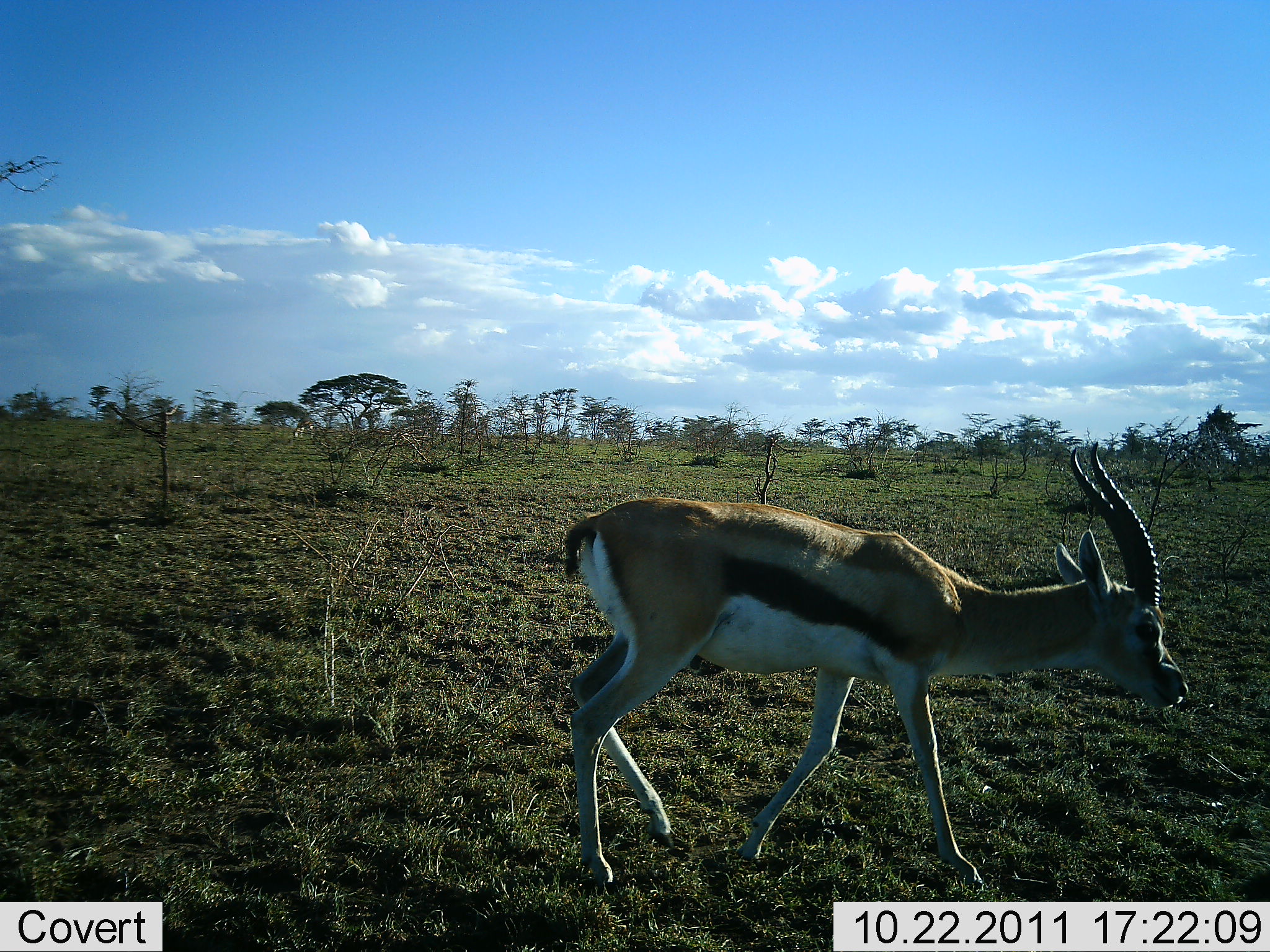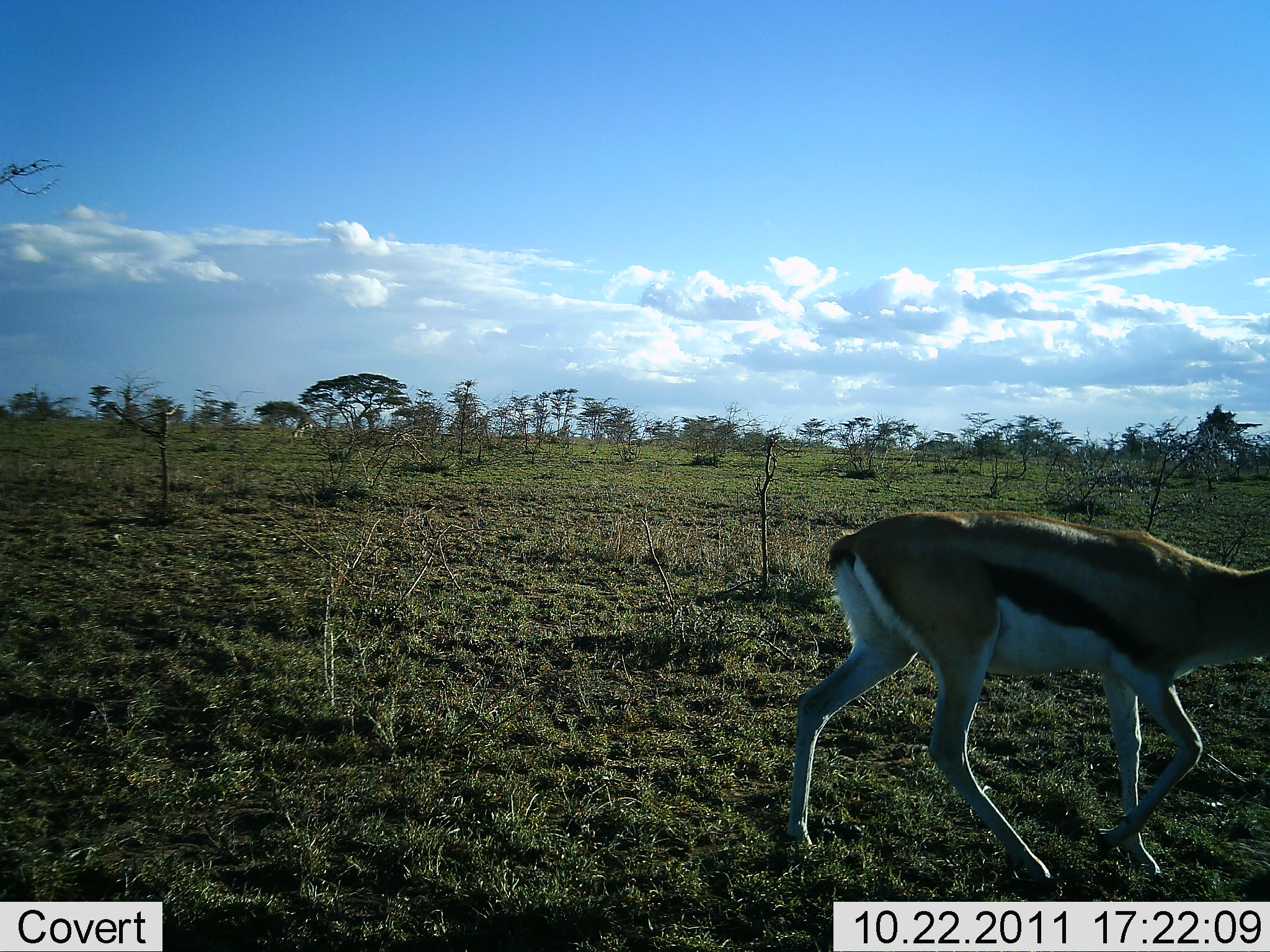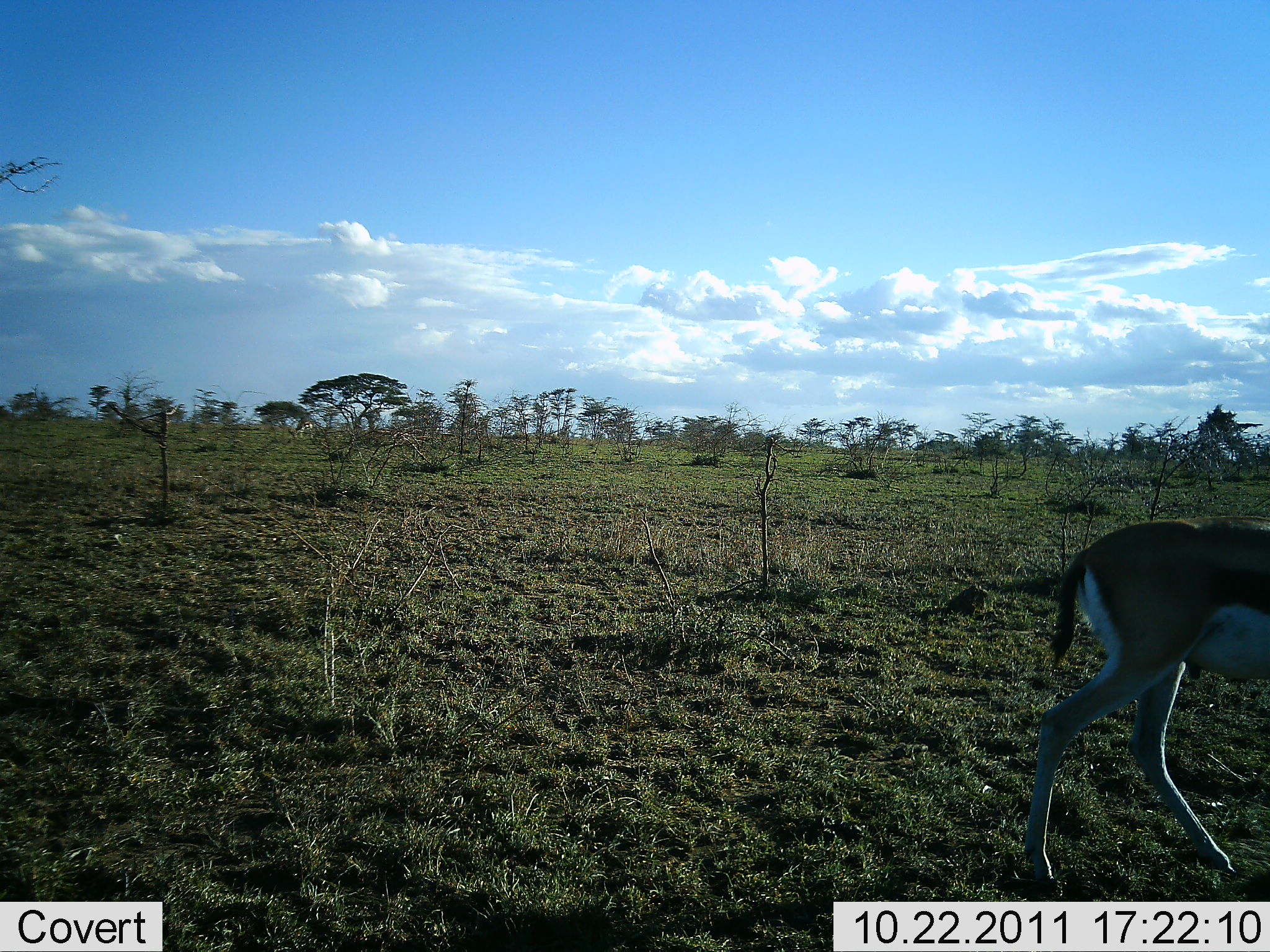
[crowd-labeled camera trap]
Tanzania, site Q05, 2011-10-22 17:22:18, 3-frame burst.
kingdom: Animalia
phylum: Chordata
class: Mammalia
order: Artiodactyla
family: Bovidae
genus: Eudorcas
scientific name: Eudorcas thomsonii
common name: thomson's gazelle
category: gazellethomsons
Gazellethomsons (thomson's gazelle) (Eudorcas thomsonii), count 1. Behavior (volunteer vote fractions): standing 18%, resting 0%, moving 100%, interacting 0%. Young present (vote fraction): 0%. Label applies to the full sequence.